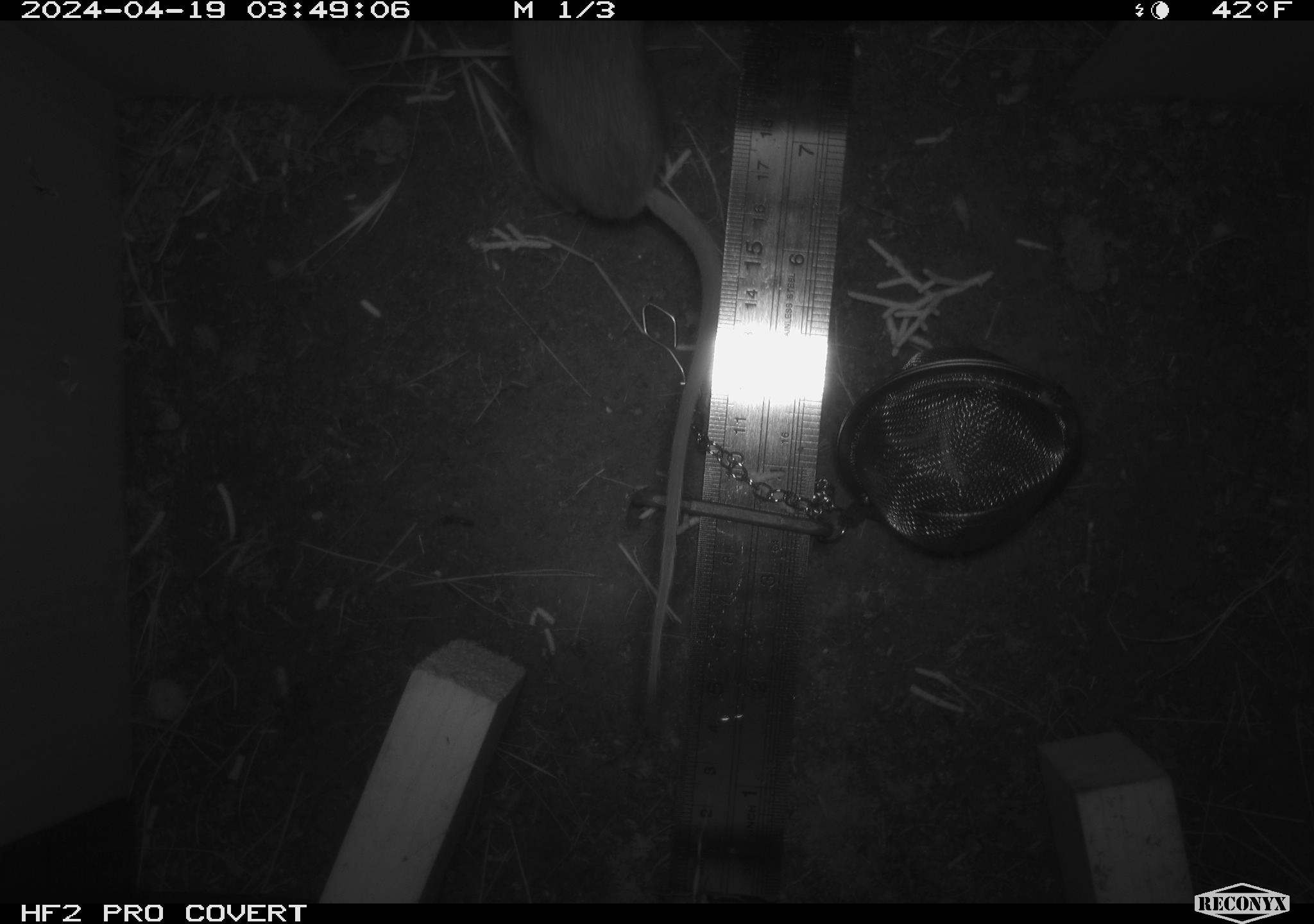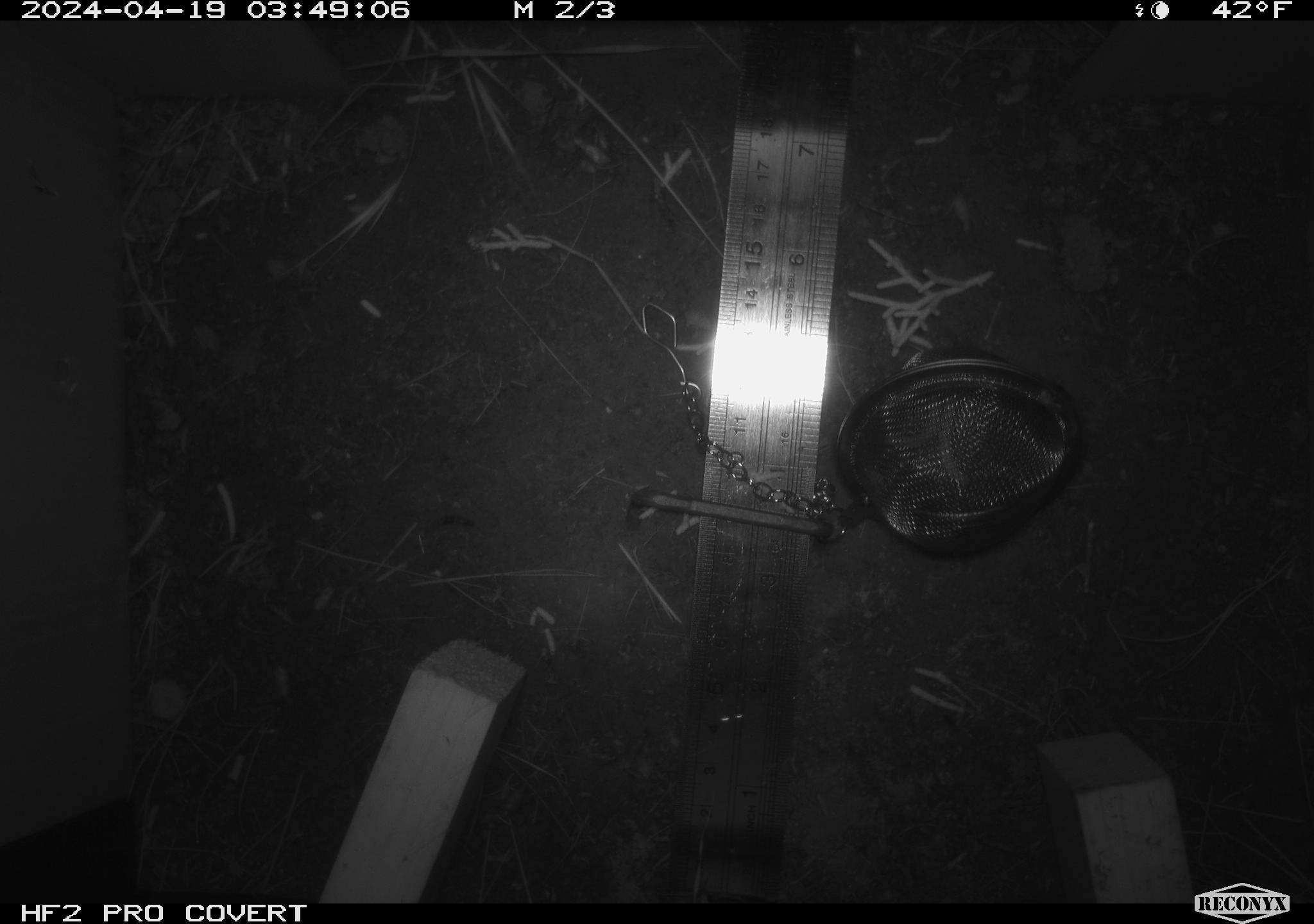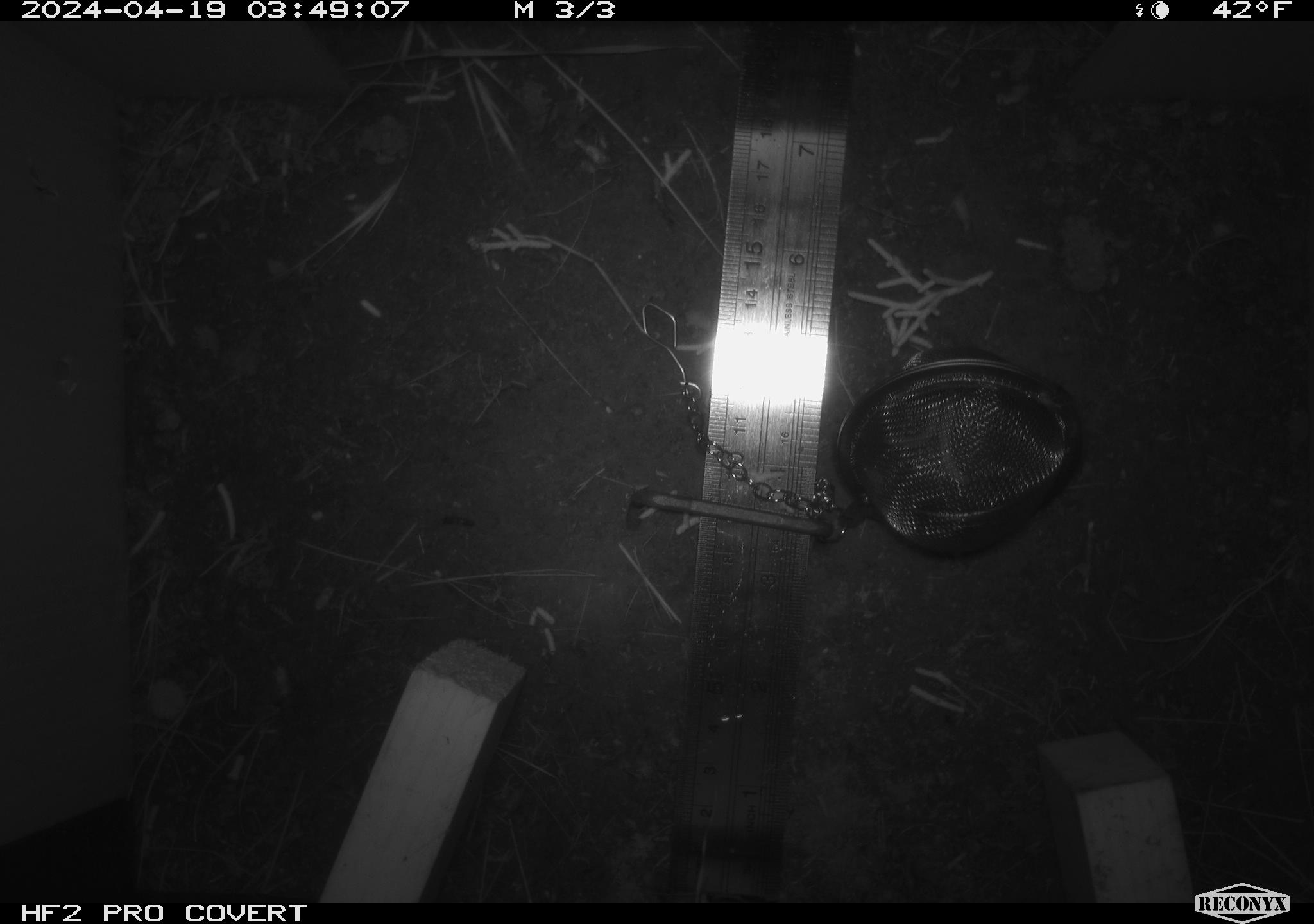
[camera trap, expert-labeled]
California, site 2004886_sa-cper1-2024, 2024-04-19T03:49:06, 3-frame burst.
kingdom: Animalia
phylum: Chordata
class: Mammalia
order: Rodentia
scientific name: Rodentia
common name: rodent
Rodent (Rodentia).